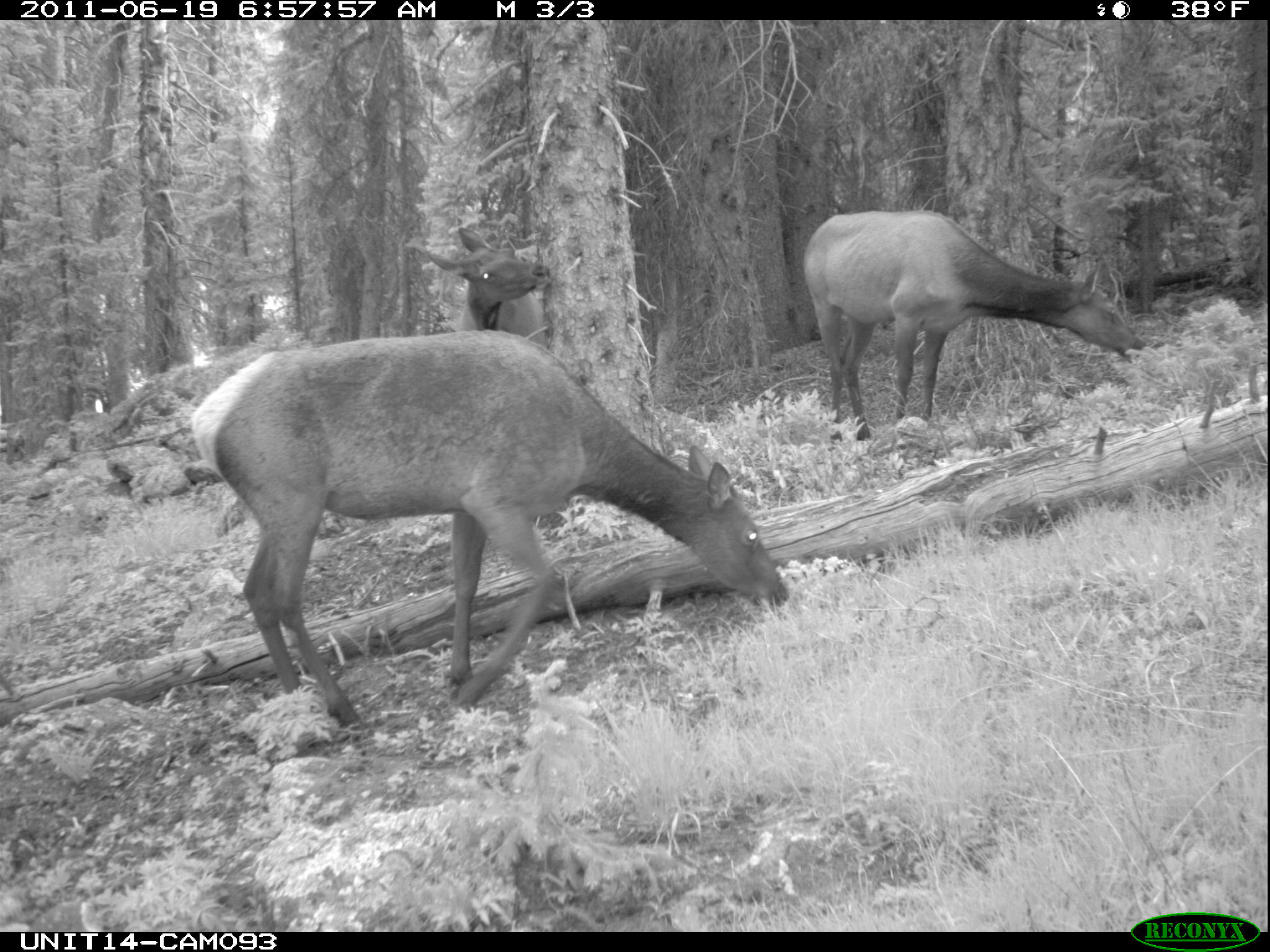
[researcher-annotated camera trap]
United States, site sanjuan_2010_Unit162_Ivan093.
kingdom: Animalia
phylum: Chordata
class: Mammalia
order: Artiodactyla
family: Cervidae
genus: Cervus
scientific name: Cervus elaphus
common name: red deer